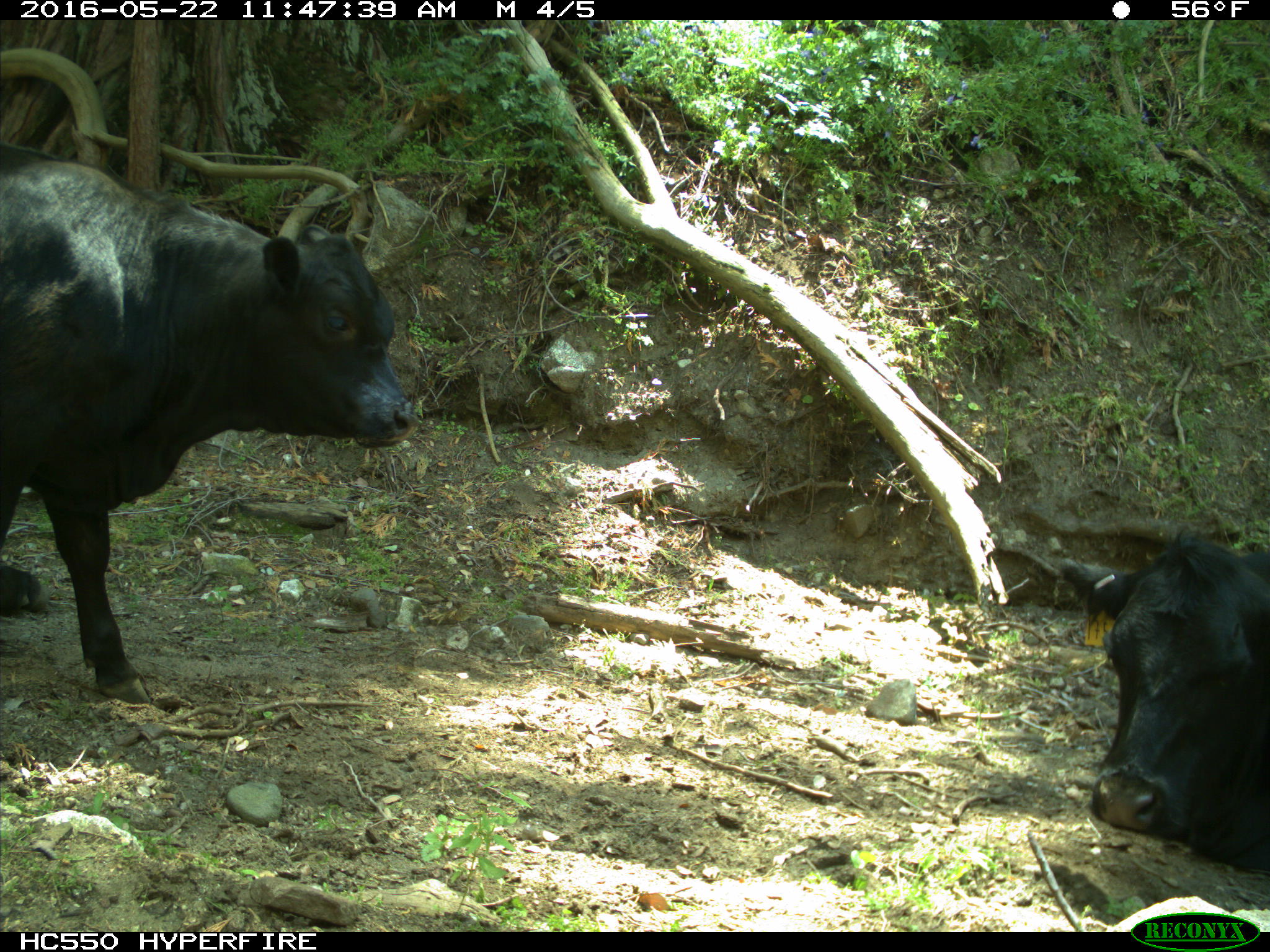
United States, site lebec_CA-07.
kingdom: Animalia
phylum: Chordata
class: Mammalia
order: Artiodactyla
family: Bovidae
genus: Bos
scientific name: Bos taurus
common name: domestic cow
Bos taurus (domestic cow).